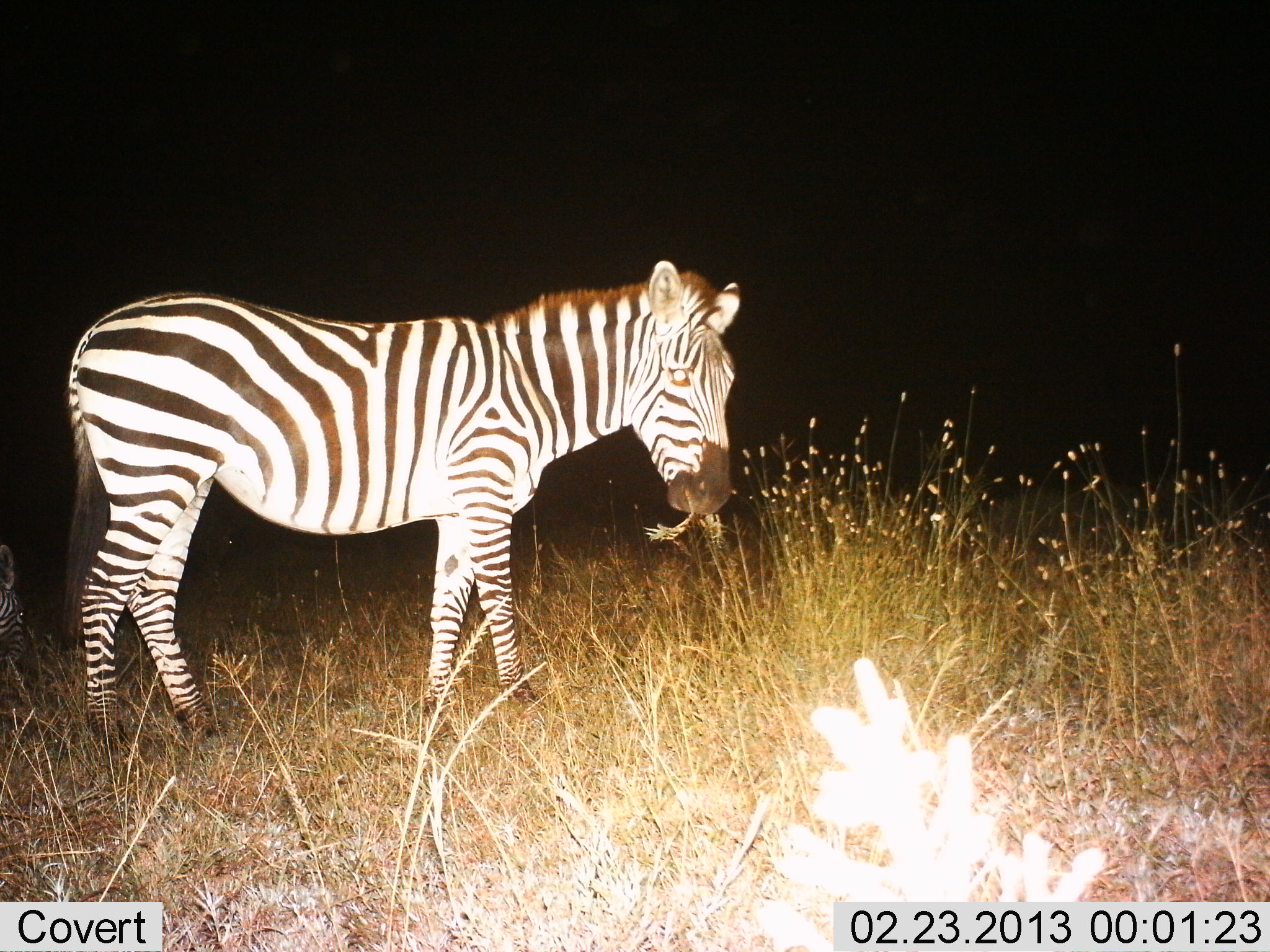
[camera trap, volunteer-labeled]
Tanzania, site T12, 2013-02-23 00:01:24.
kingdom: Animalia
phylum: Chordata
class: Mammalia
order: Perissodactyla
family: Equidae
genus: Equus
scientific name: Equus quagga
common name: plains zebra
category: zebra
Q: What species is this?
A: Zebra (plains zebra) (Equus quagga).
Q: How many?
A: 1.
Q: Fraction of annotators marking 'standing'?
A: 54%.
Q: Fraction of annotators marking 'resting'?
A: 4%.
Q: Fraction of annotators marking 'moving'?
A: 0%.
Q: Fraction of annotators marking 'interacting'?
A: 0%.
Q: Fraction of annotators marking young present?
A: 0%.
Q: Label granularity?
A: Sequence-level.